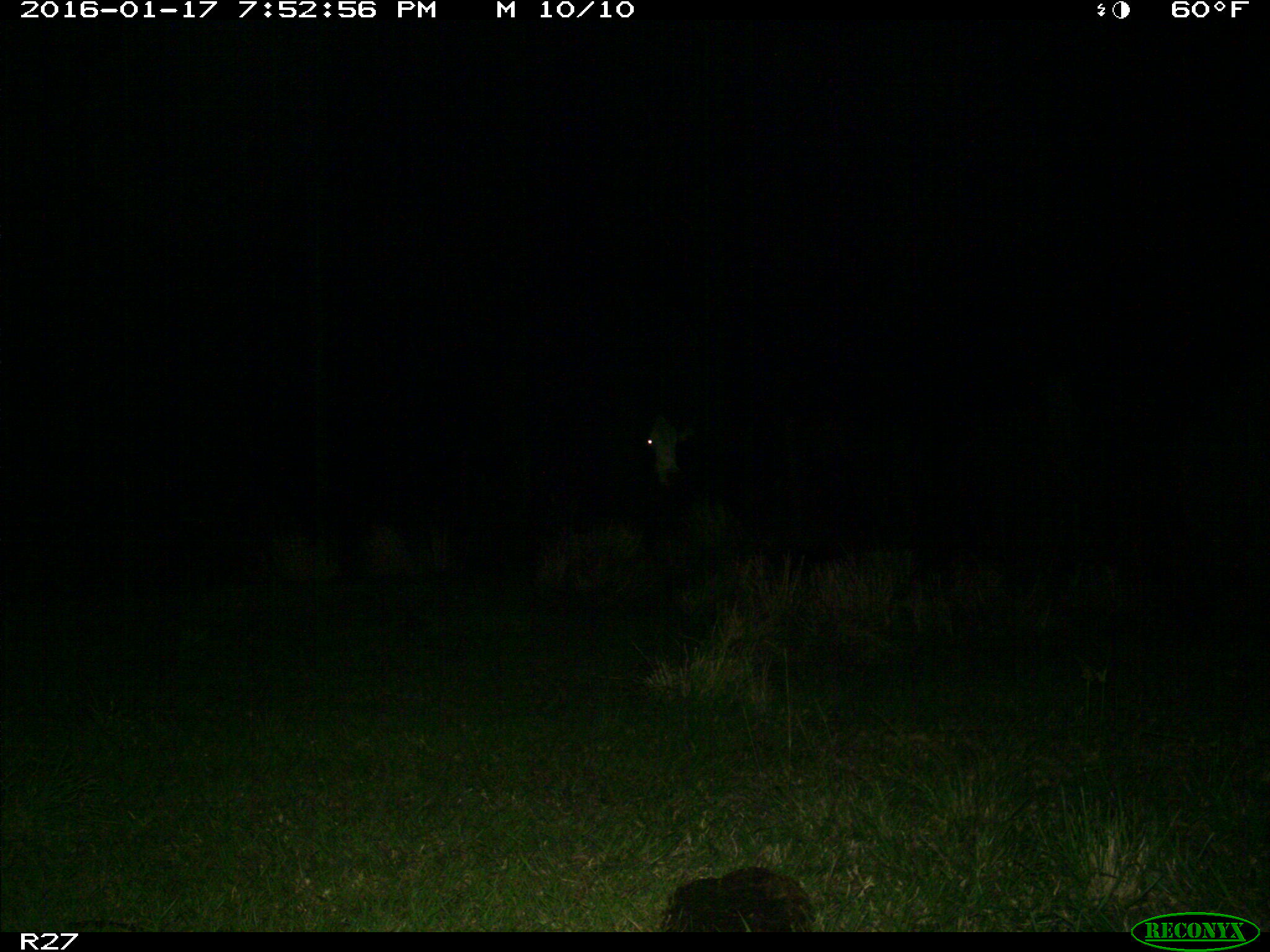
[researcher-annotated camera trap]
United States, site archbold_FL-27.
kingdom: Animalia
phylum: Chordata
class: Mammalia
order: Artiodactyla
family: Bovidae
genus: Bos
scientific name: Bos taurus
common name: domestic cow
Bos taurus (domestic cow).